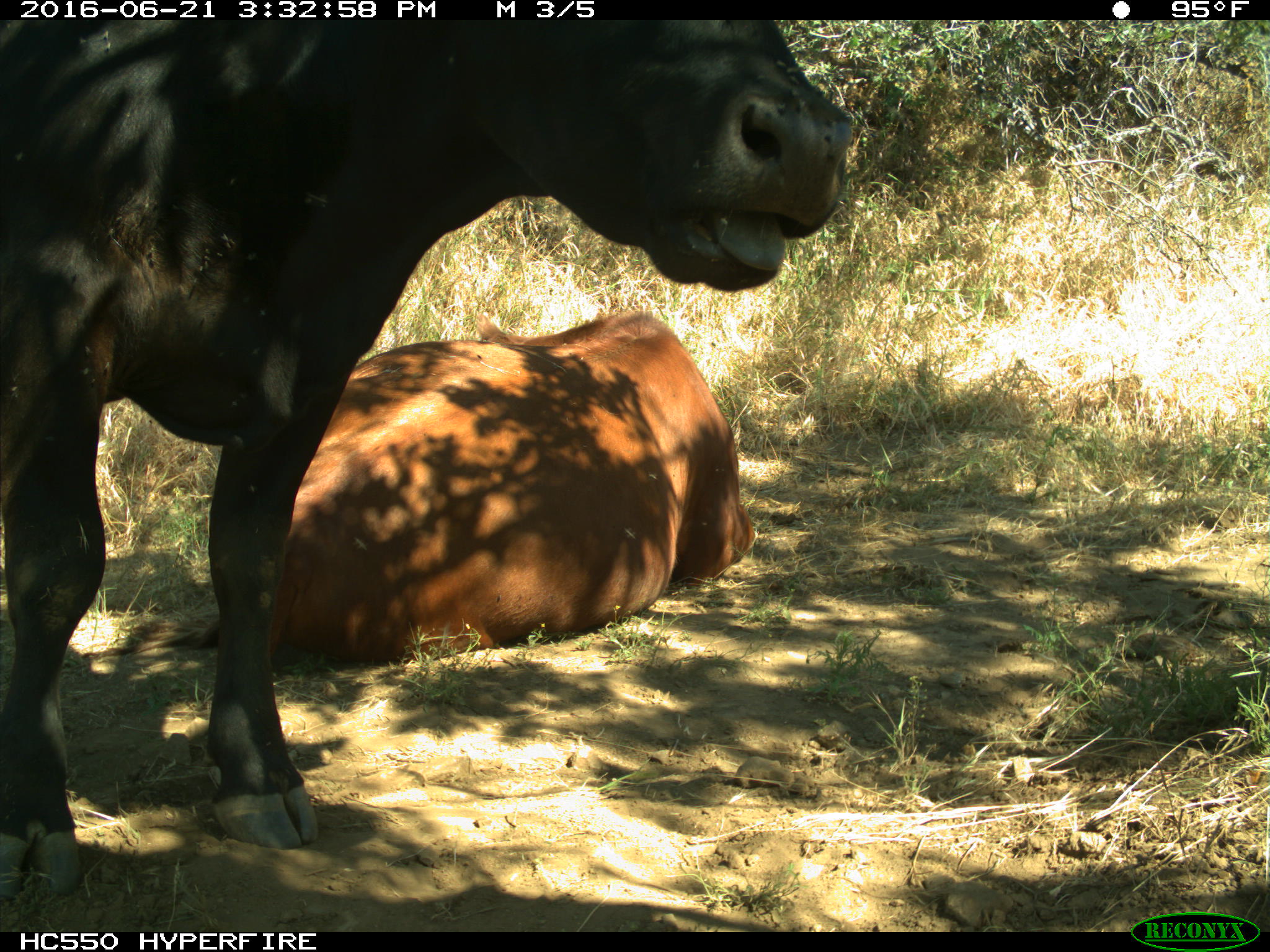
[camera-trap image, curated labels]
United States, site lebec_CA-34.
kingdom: Animalia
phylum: Chordata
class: Mammalia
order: Artiodactyla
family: Bovidae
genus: Bos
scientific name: Bos taurus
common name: domestic cow